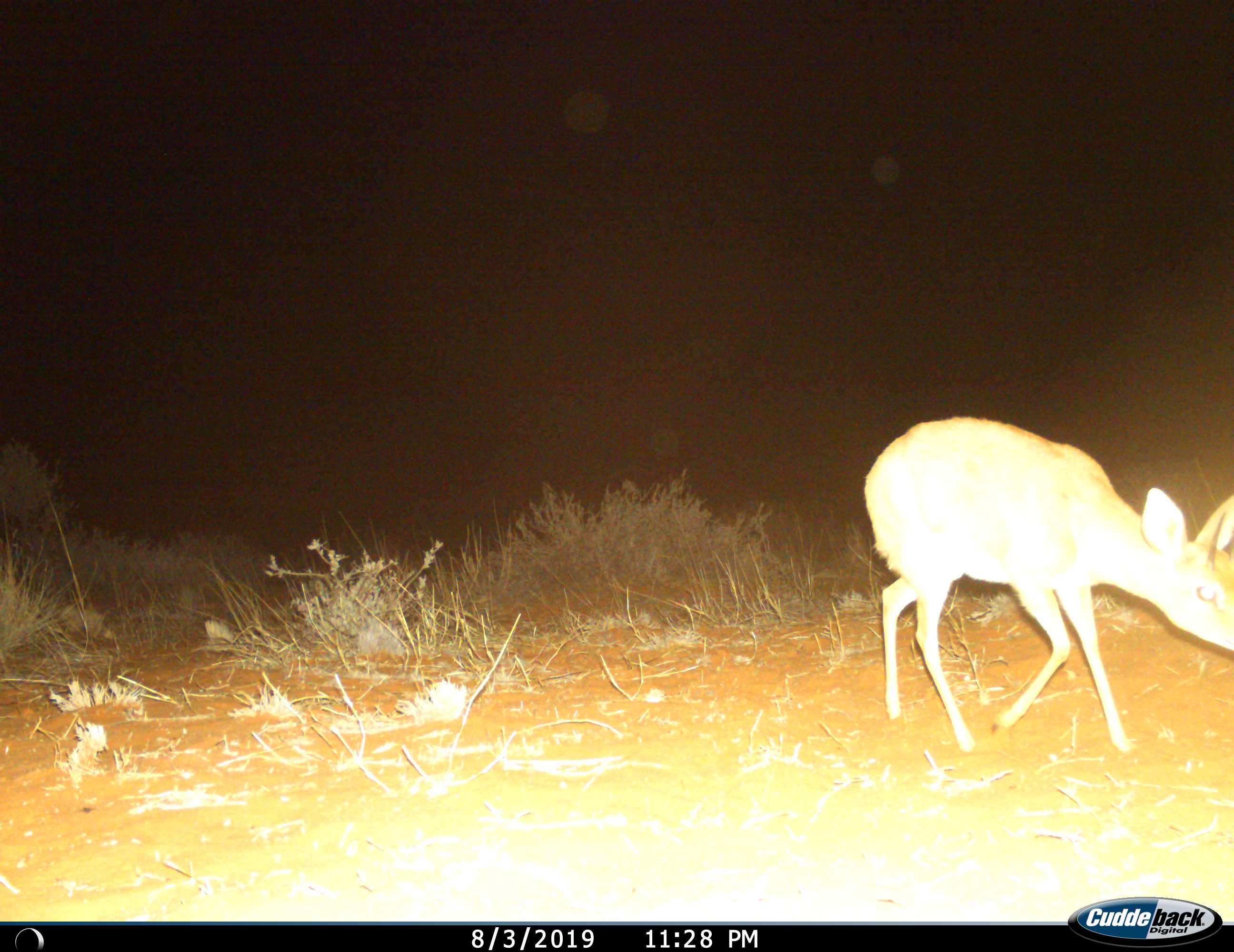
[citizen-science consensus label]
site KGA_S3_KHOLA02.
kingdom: Animalia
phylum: Chordata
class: Mammalia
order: Artiodactyla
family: Bovidae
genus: Raphicerus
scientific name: Raphicerus campestris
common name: steenbok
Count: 1.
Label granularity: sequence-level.